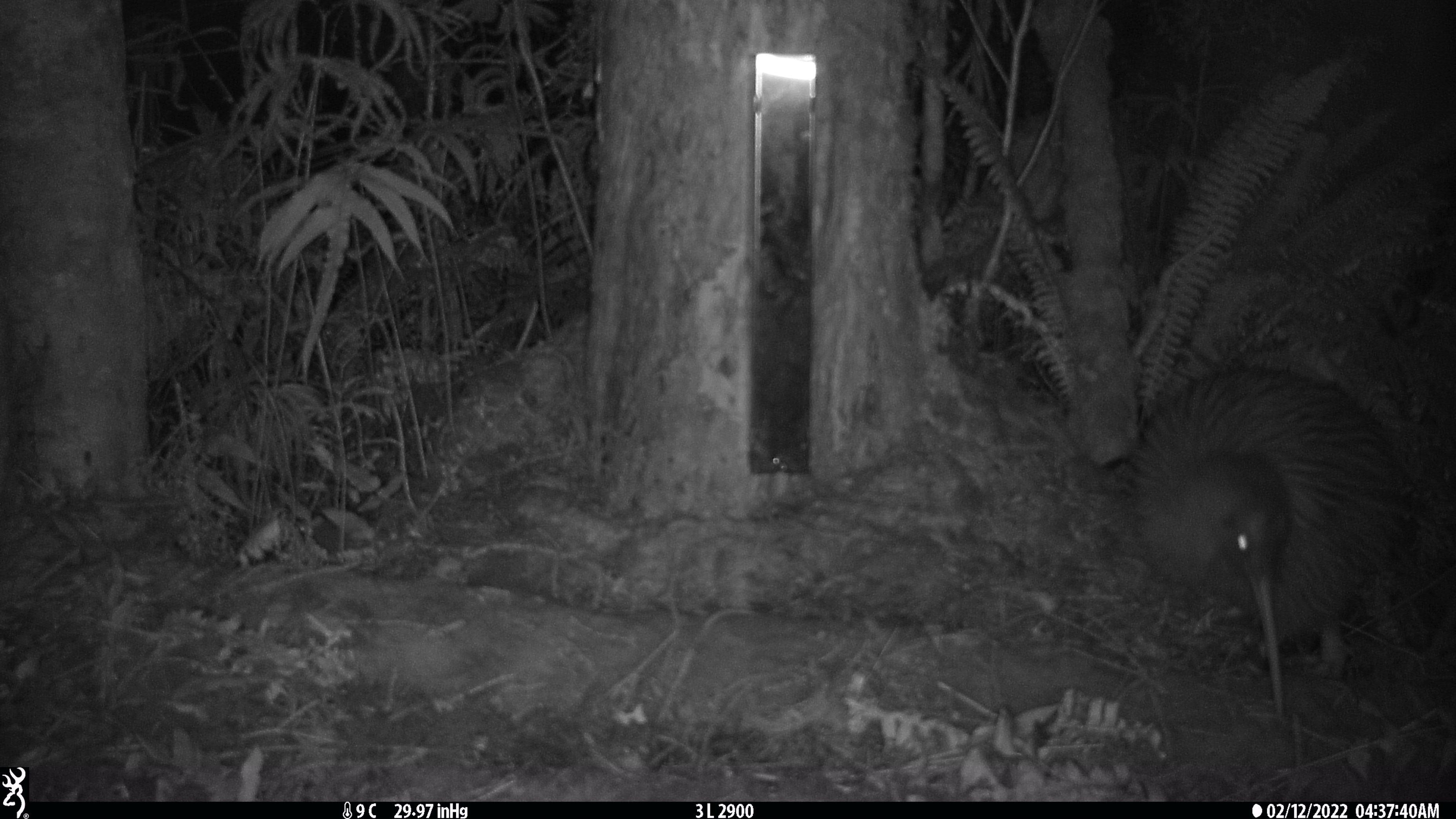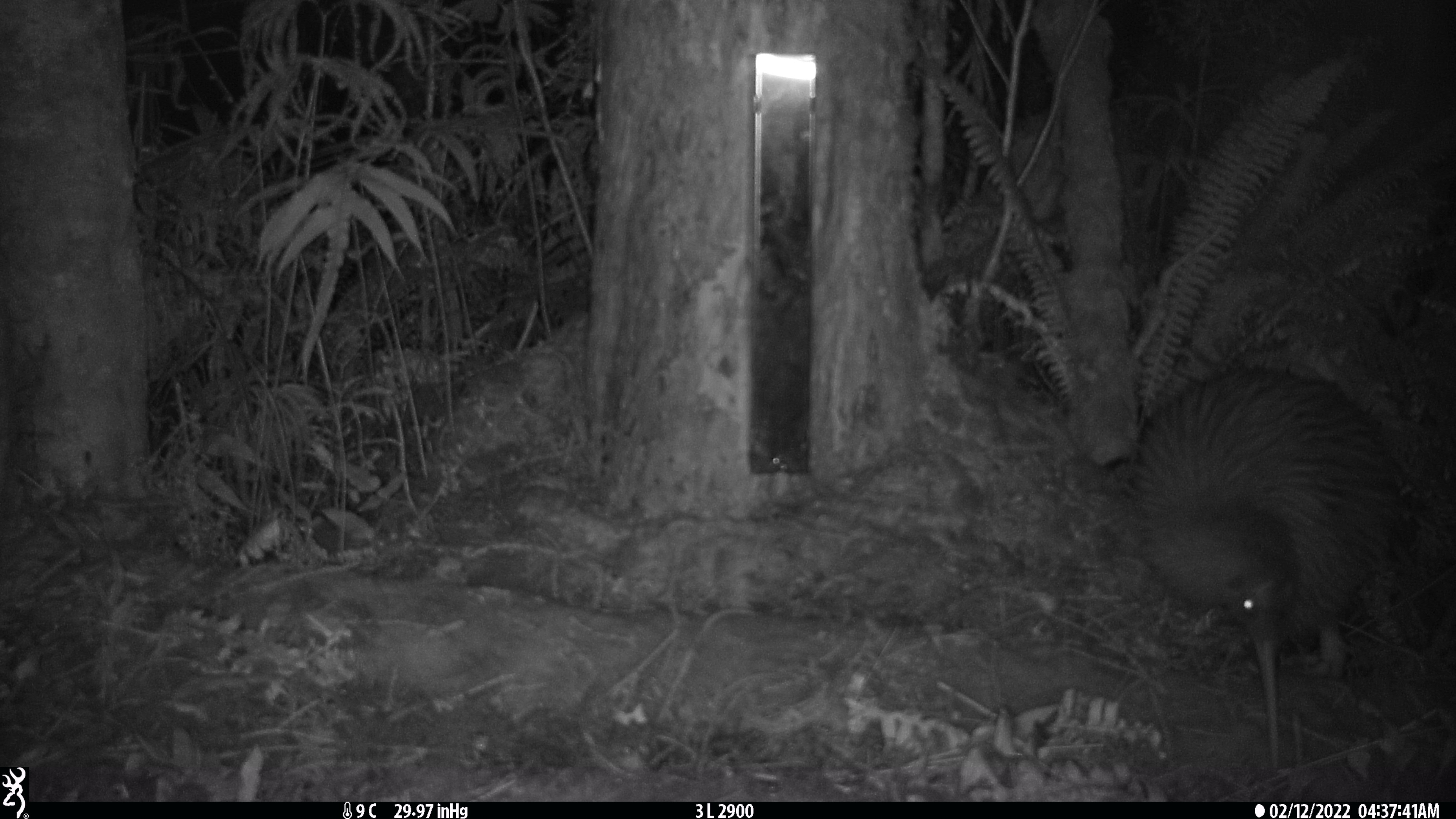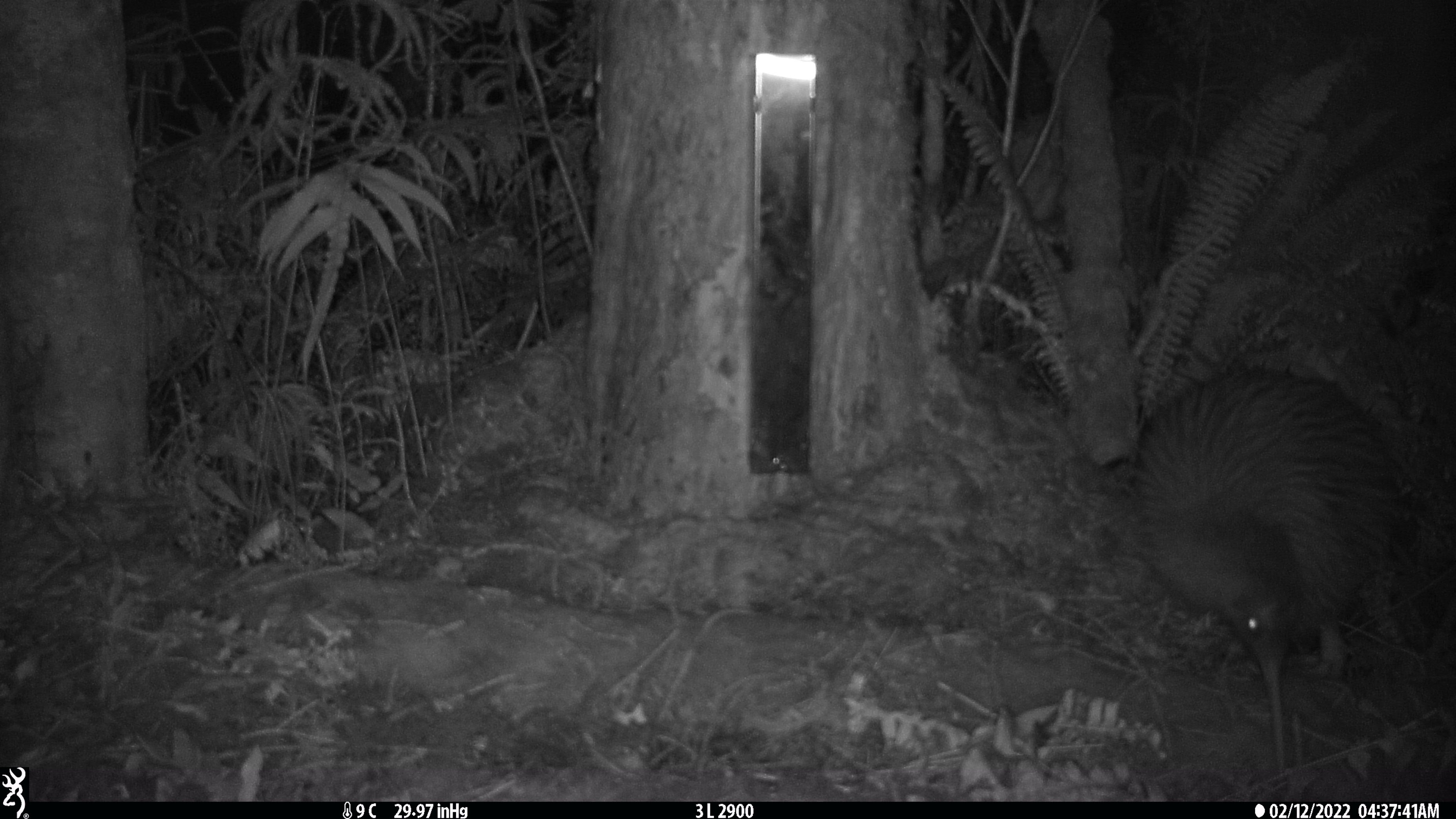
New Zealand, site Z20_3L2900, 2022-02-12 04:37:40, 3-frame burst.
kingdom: Animalia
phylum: Chordata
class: Aves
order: Apterygiformes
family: Apterygidae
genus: Apteryx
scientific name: Apteryx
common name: kiwi